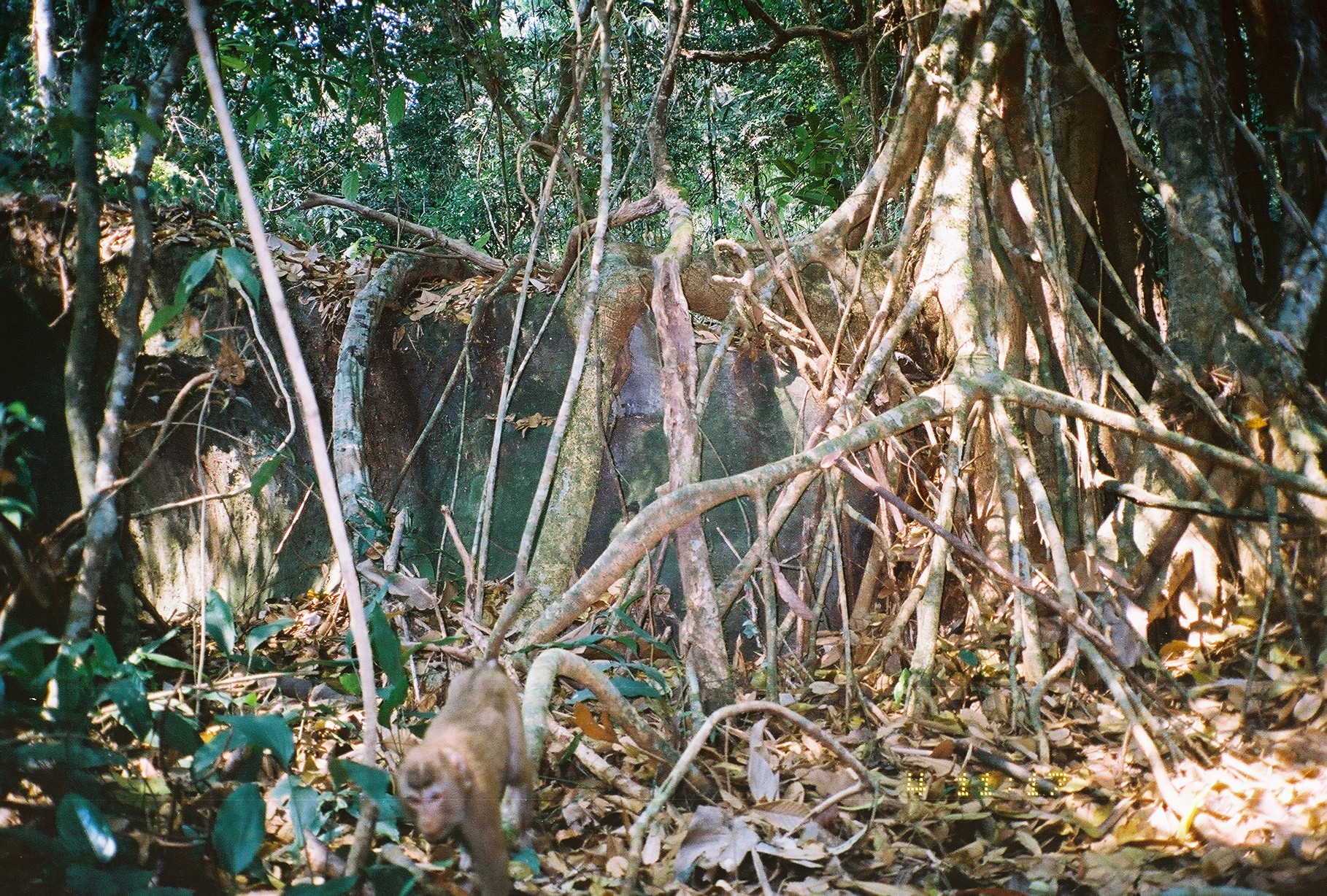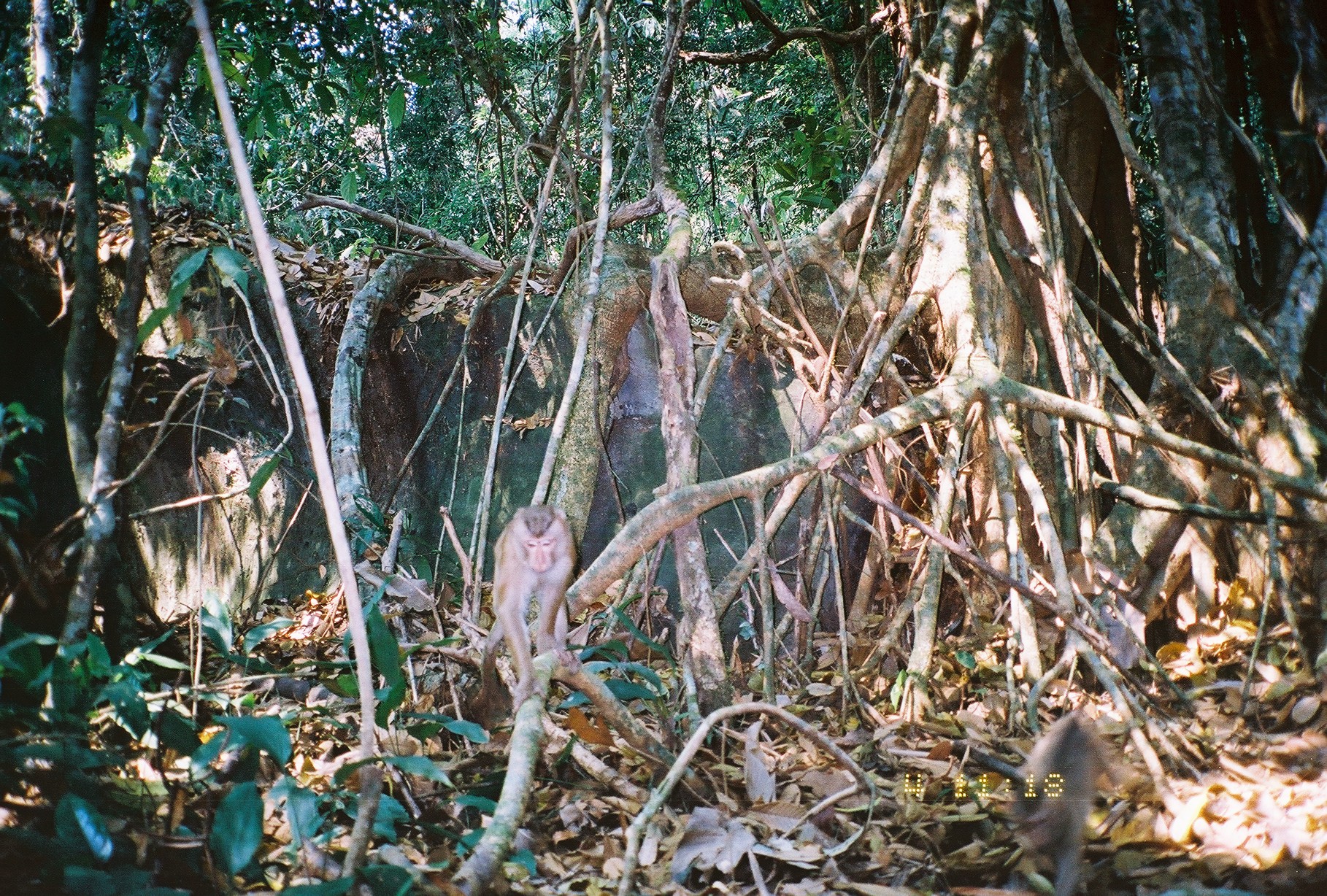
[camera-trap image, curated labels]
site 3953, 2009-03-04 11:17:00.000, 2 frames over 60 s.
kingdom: Animalia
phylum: Chordata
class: Mammalia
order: Primates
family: Cercopithecidae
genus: Macaca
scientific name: Macaca nemestrina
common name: southern pig-tailed macaque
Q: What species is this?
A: Macaca nemestrina (southern pig-tailed macaque).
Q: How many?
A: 1.